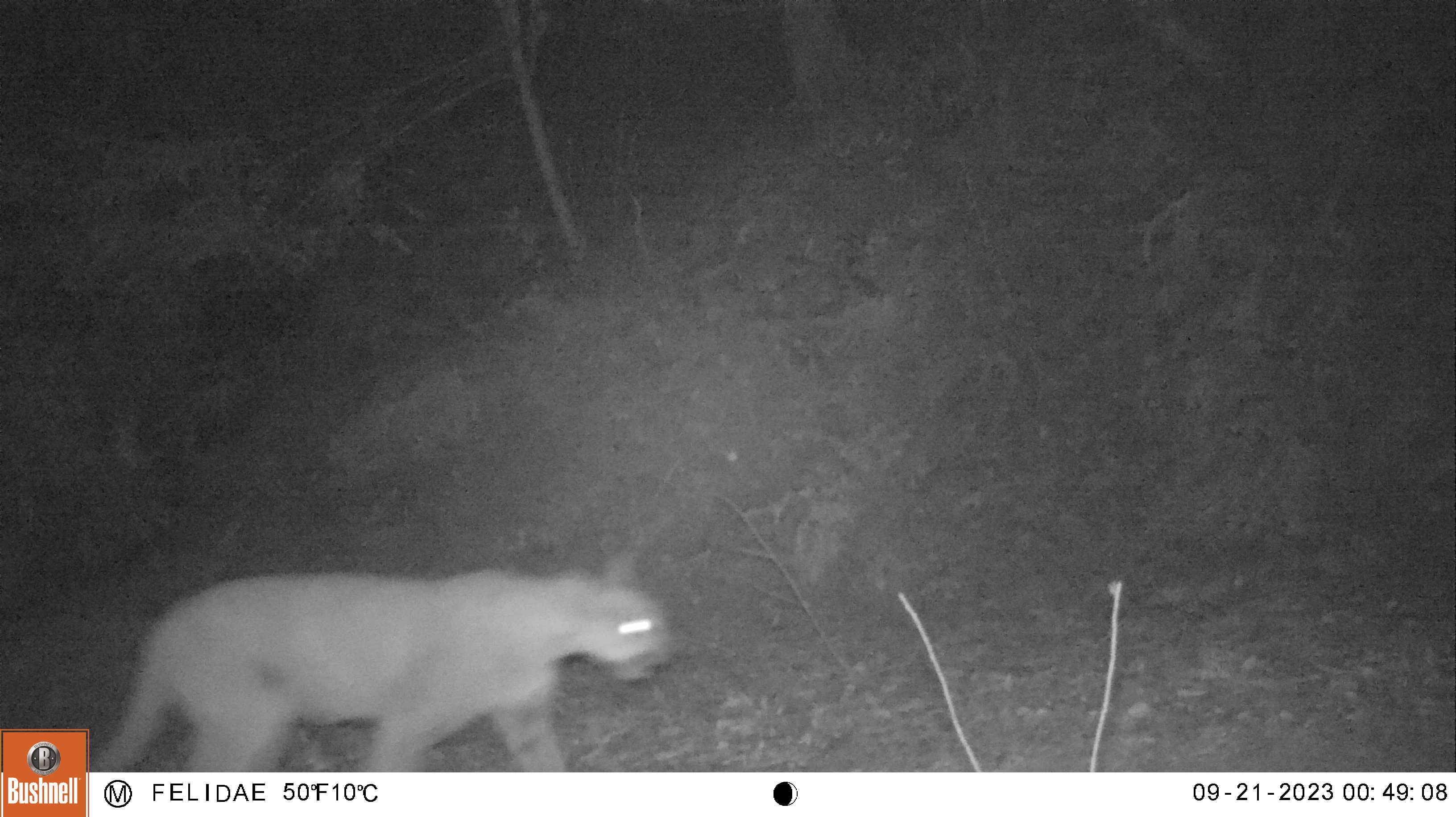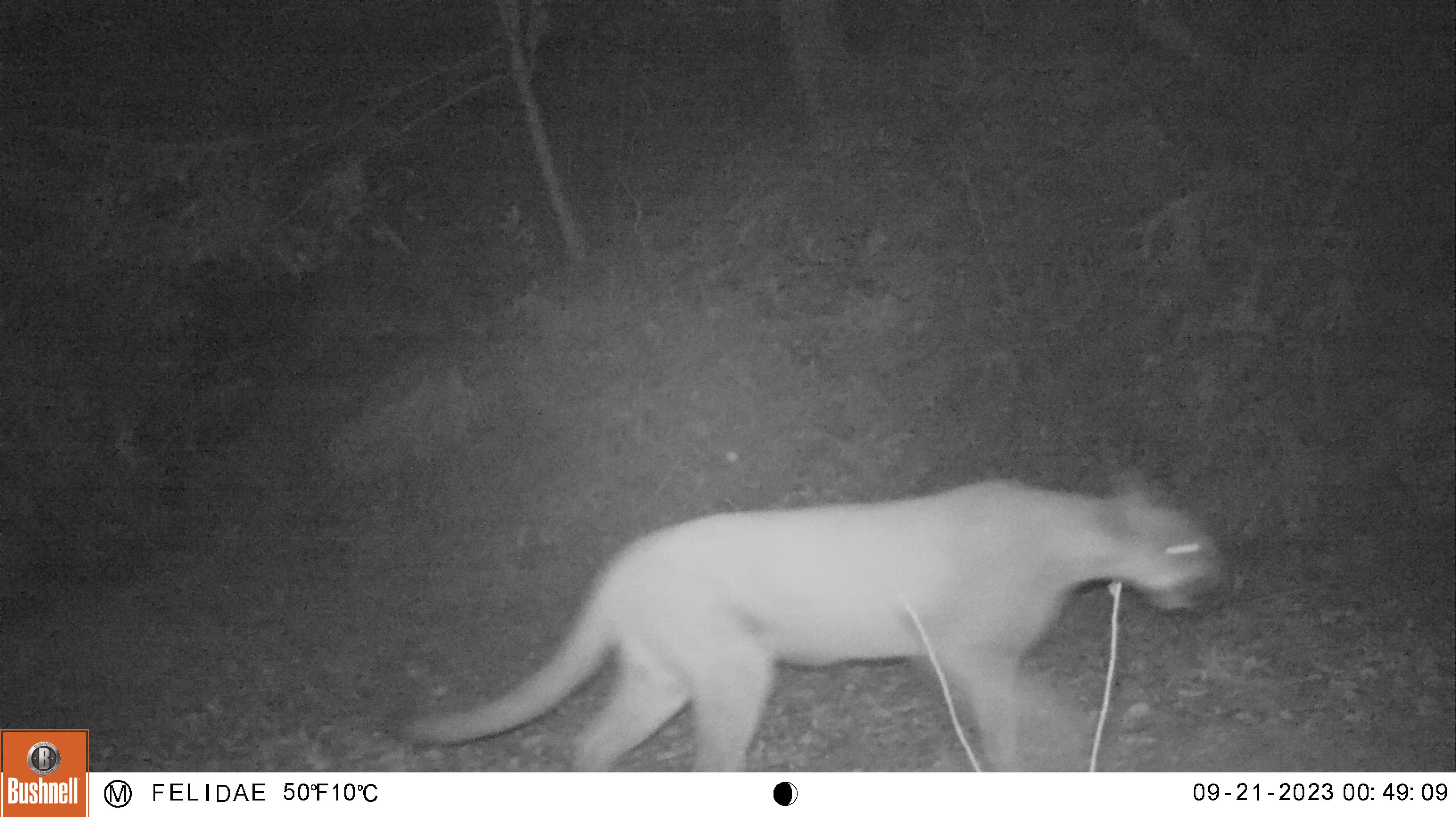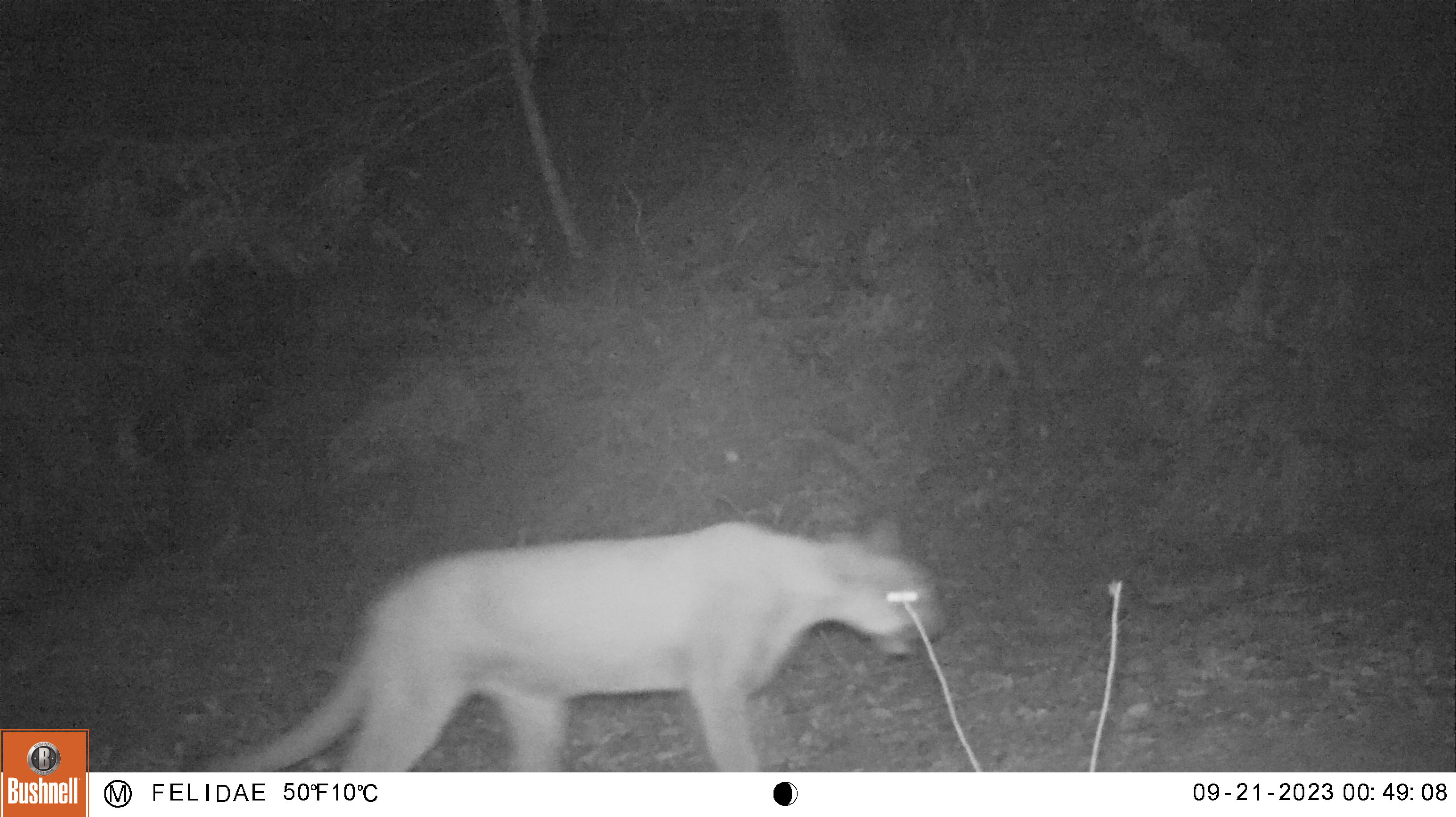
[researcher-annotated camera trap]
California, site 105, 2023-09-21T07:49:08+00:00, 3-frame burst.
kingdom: Animalia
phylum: Chordata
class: Mammalia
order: Carnivora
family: Felidae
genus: Puma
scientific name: Puma concolor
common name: puma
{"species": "puma (Puma concolor)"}